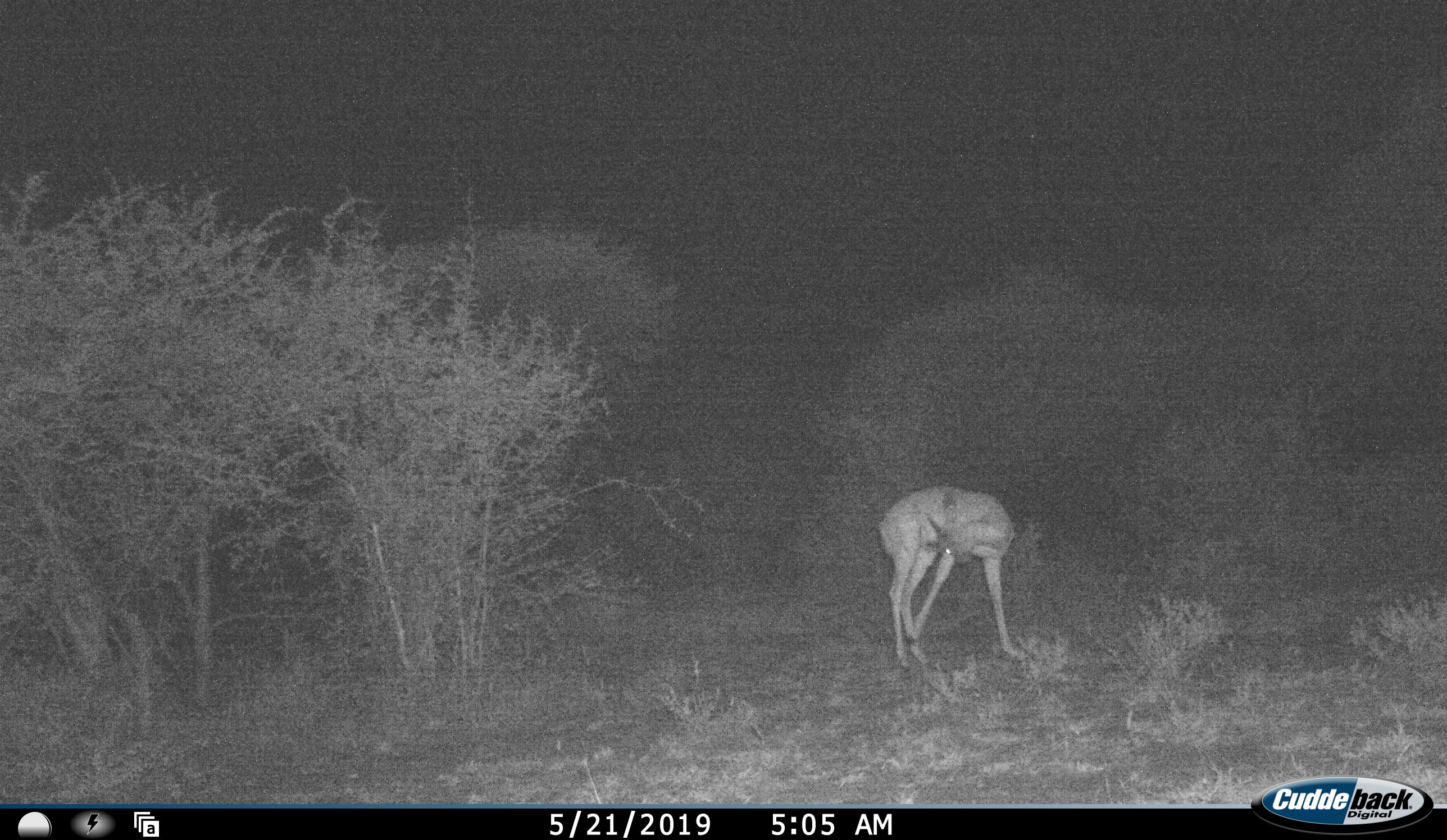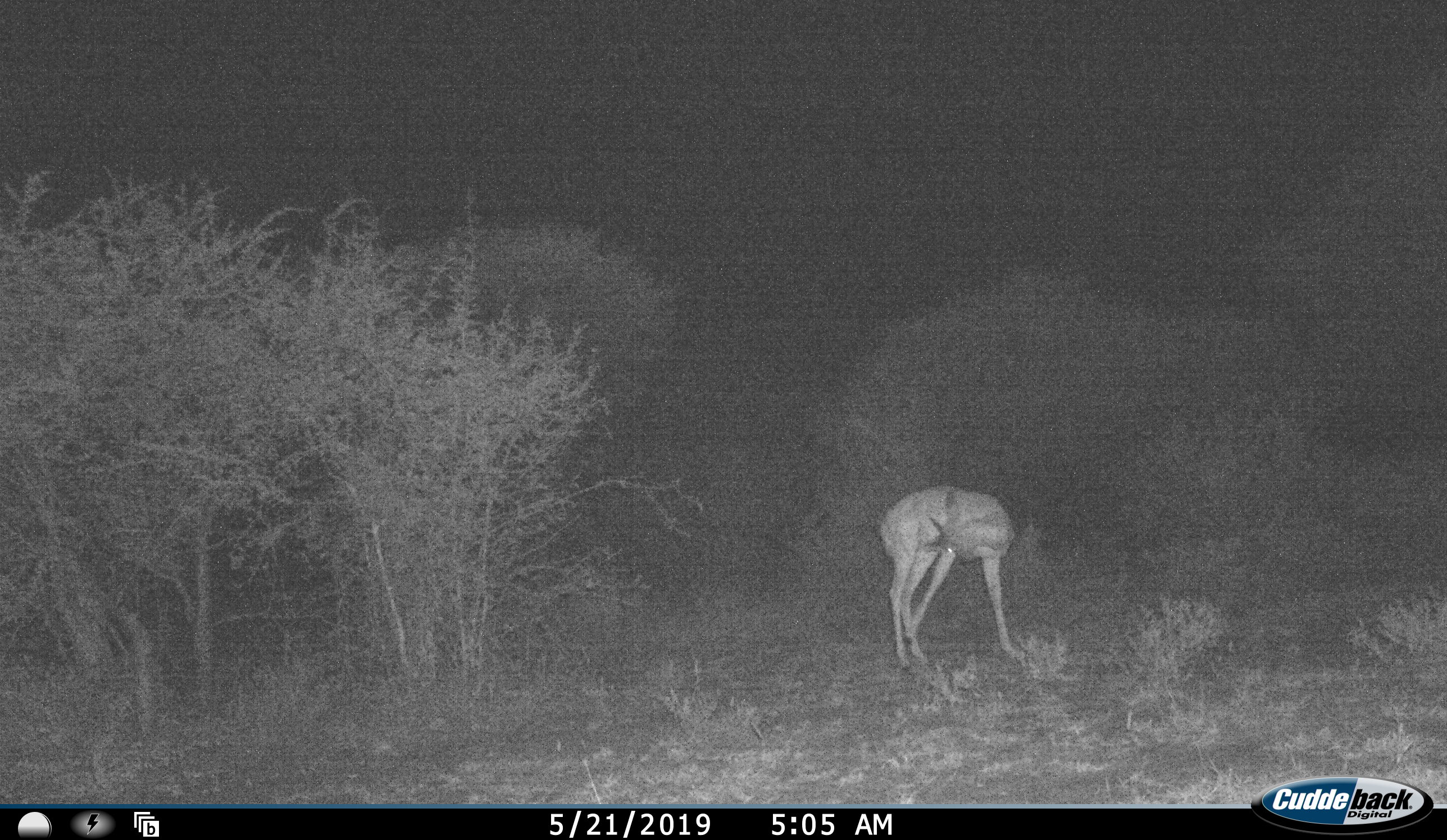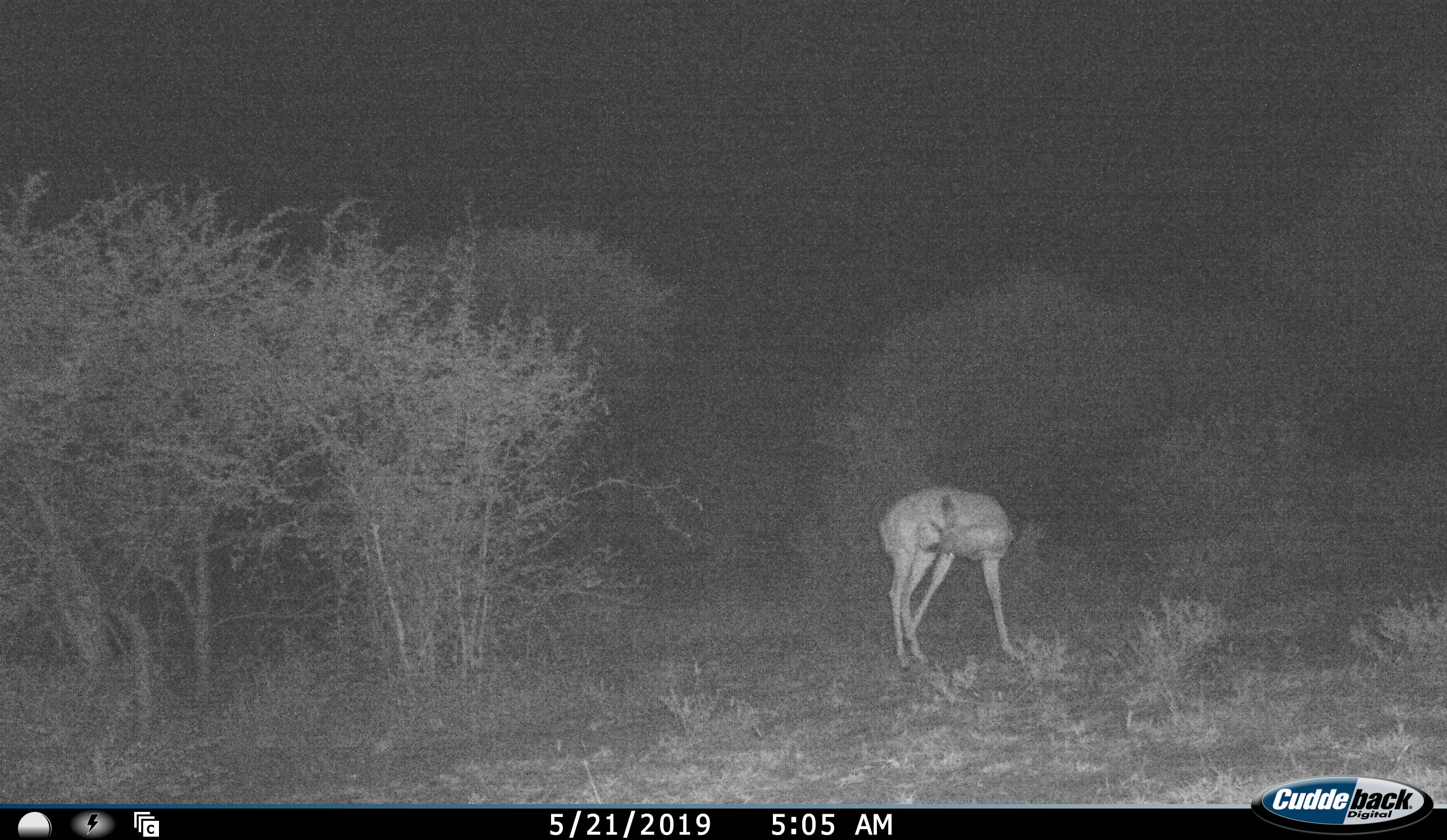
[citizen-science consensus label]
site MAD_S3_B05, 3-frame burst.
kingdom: Animalia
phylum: Chordata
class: Mammalia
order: Artiodactyla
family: Bovidae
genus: Aepyceros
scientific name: Aepyceros melampus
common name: impala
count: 1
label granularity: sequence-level